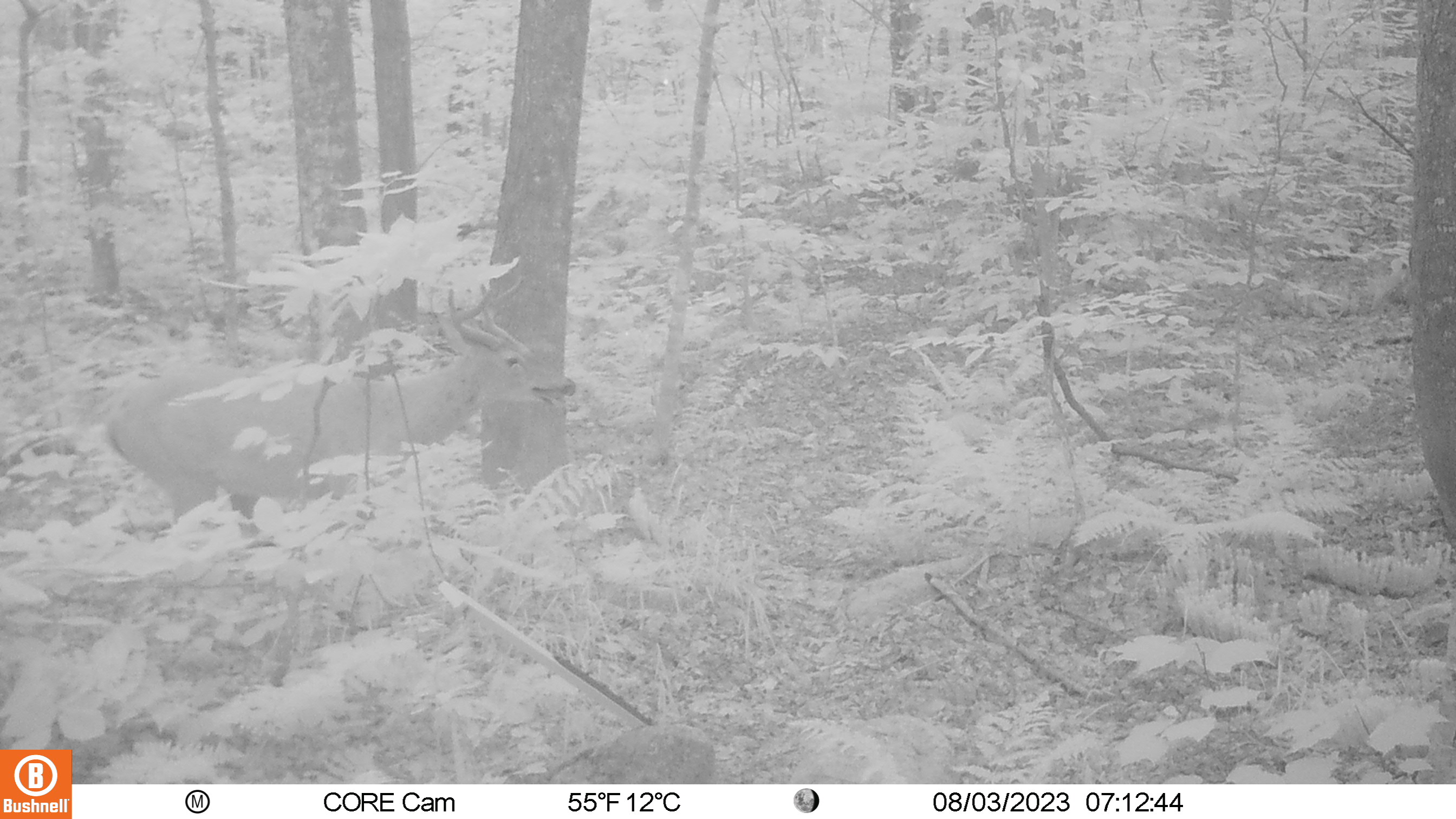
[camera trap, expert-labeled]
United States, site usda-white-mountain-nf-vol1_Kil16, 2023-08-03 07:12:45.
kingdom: Animalia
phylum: Chordata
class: Mammalia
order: Artiodactyla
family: Cervidae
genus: Odocoileus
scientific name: Odocoileus virginianus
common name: white-tailed deer